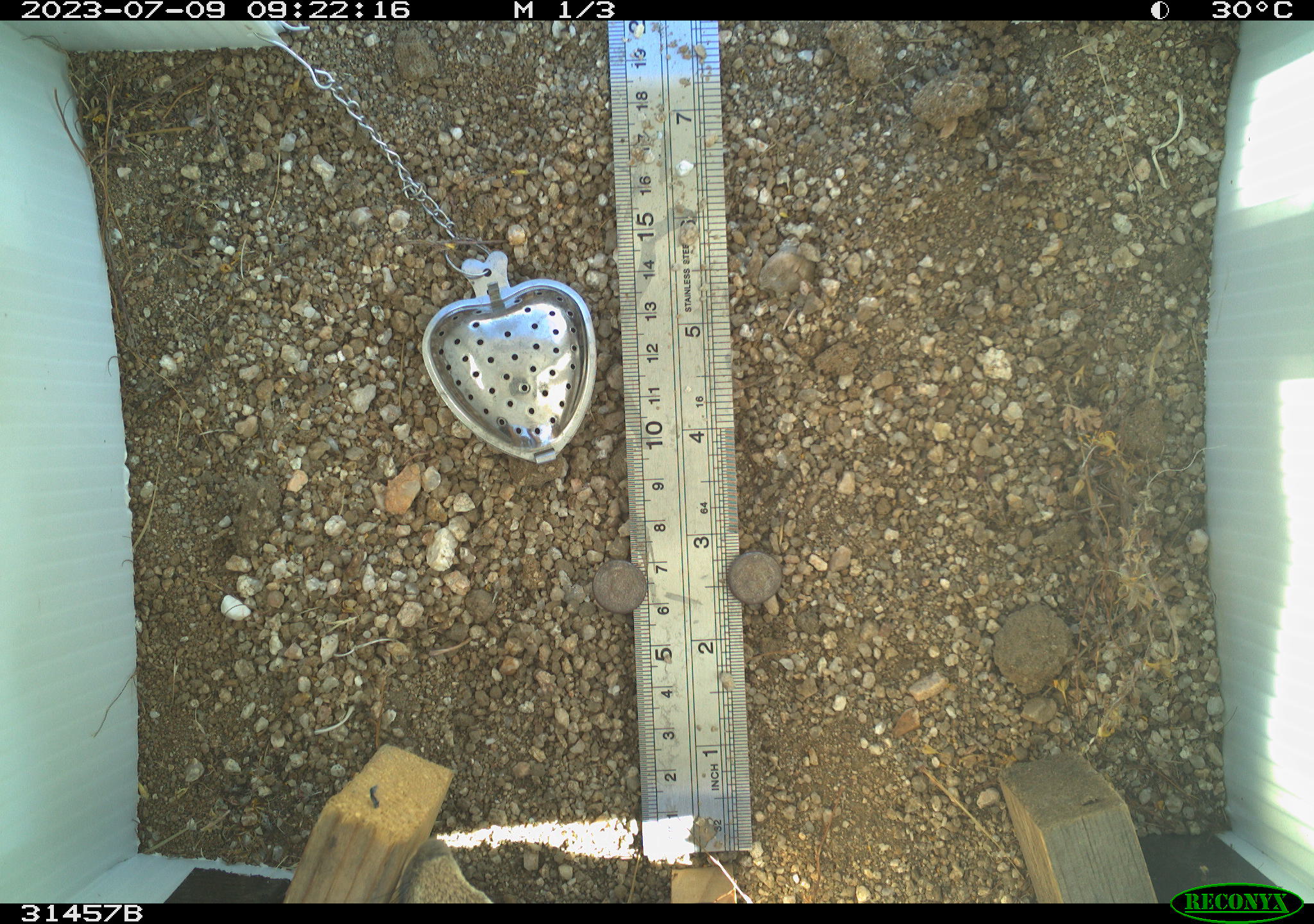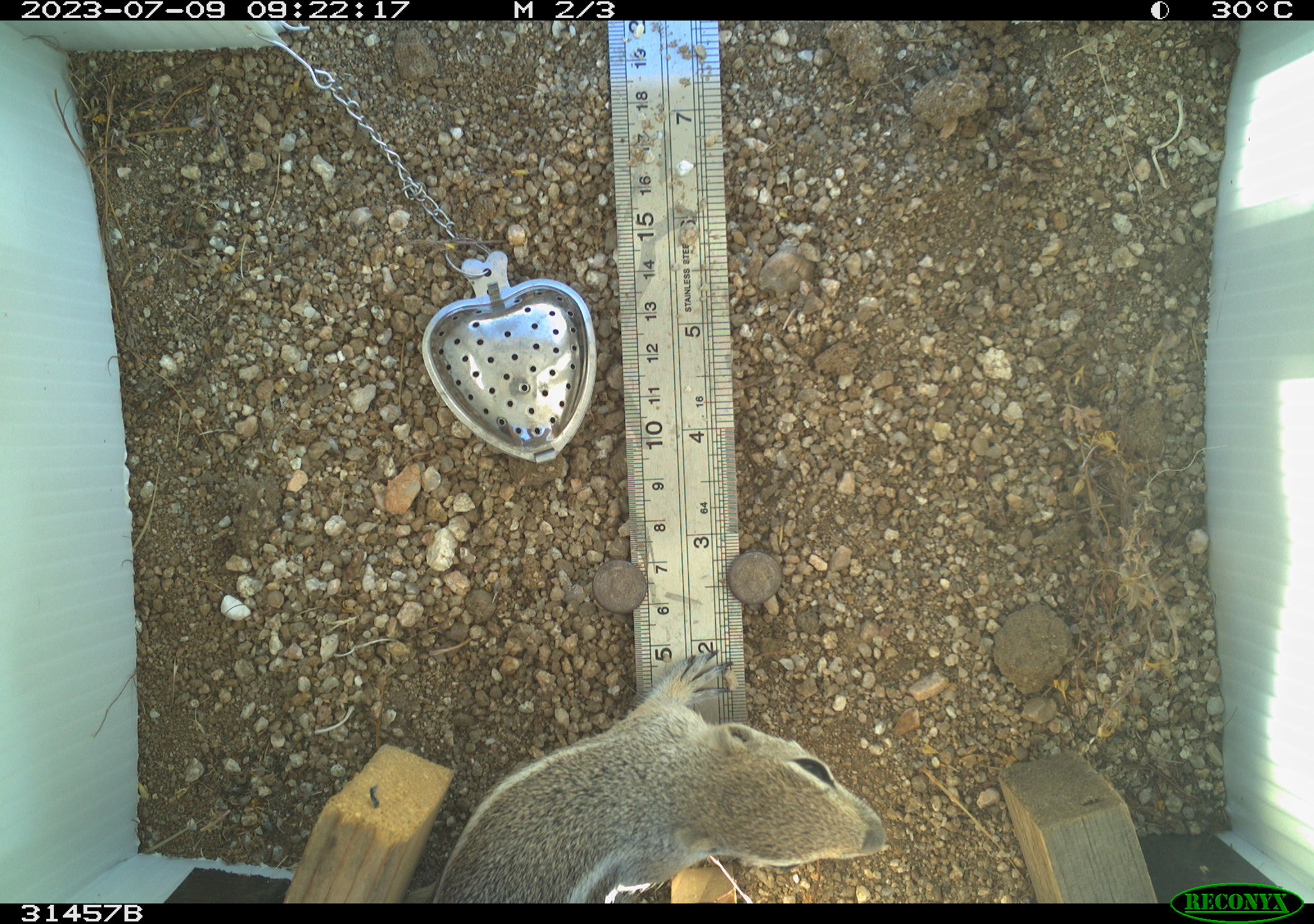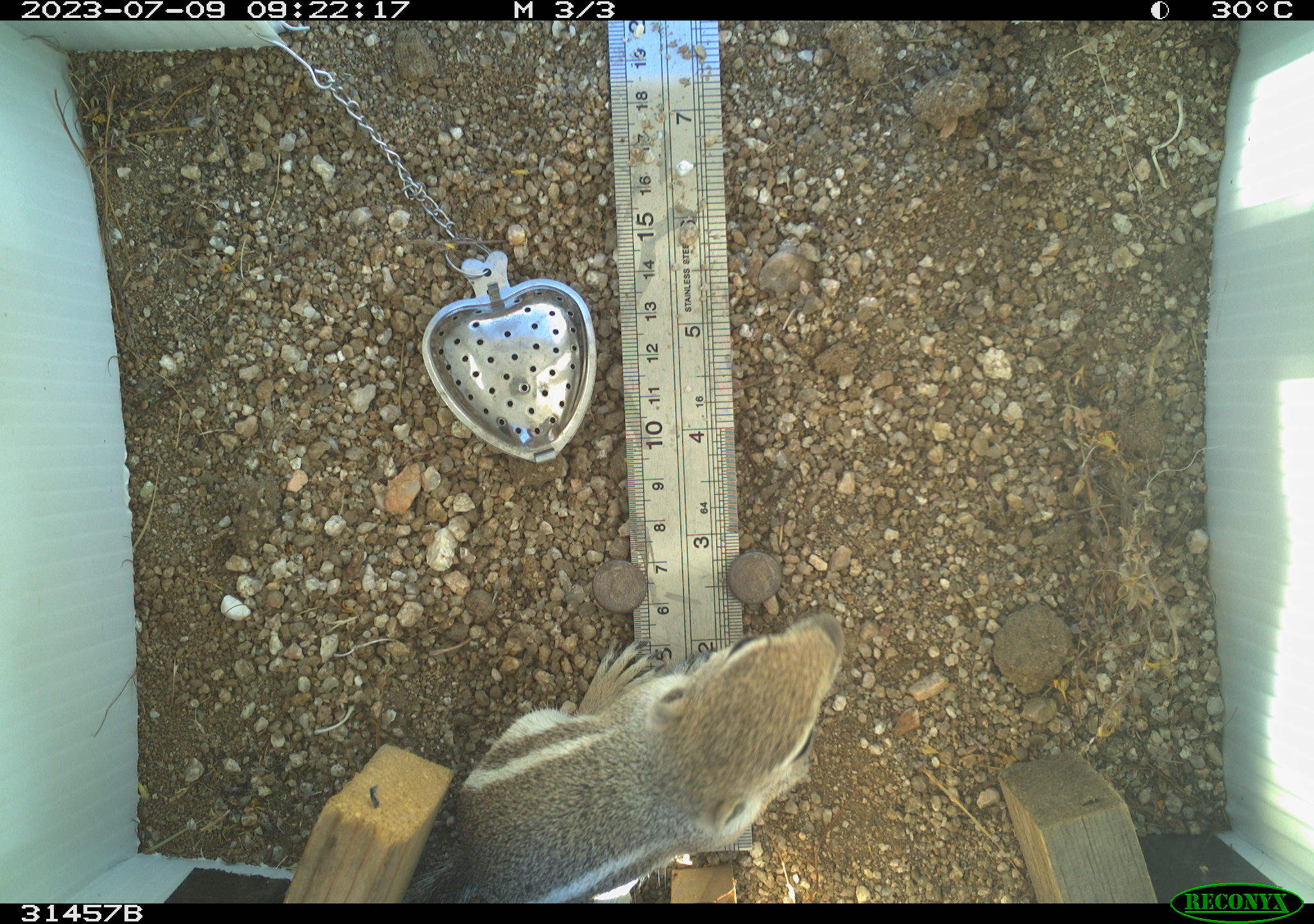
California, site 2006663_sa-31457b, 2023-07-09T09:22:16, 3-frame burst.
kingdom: Animalia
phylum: Chordata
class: Mammalia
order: Rodentia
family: Sciuridae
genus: Ammospermophilus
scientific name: Ammospermophilus leucurus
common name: white-tailed antelope squirrel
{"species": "white-tailed antelope squirrel (Ammospermophilus leucurus)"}